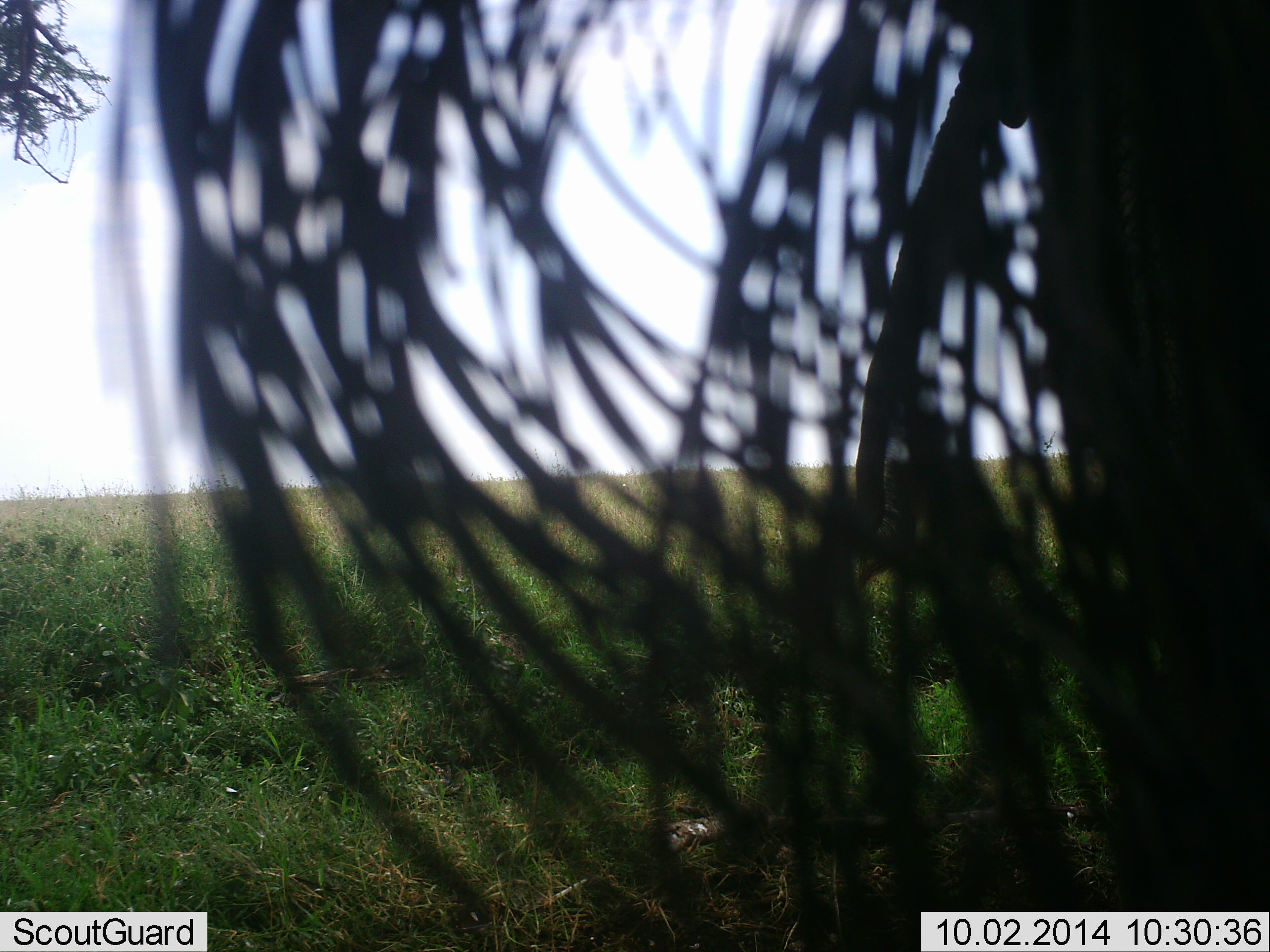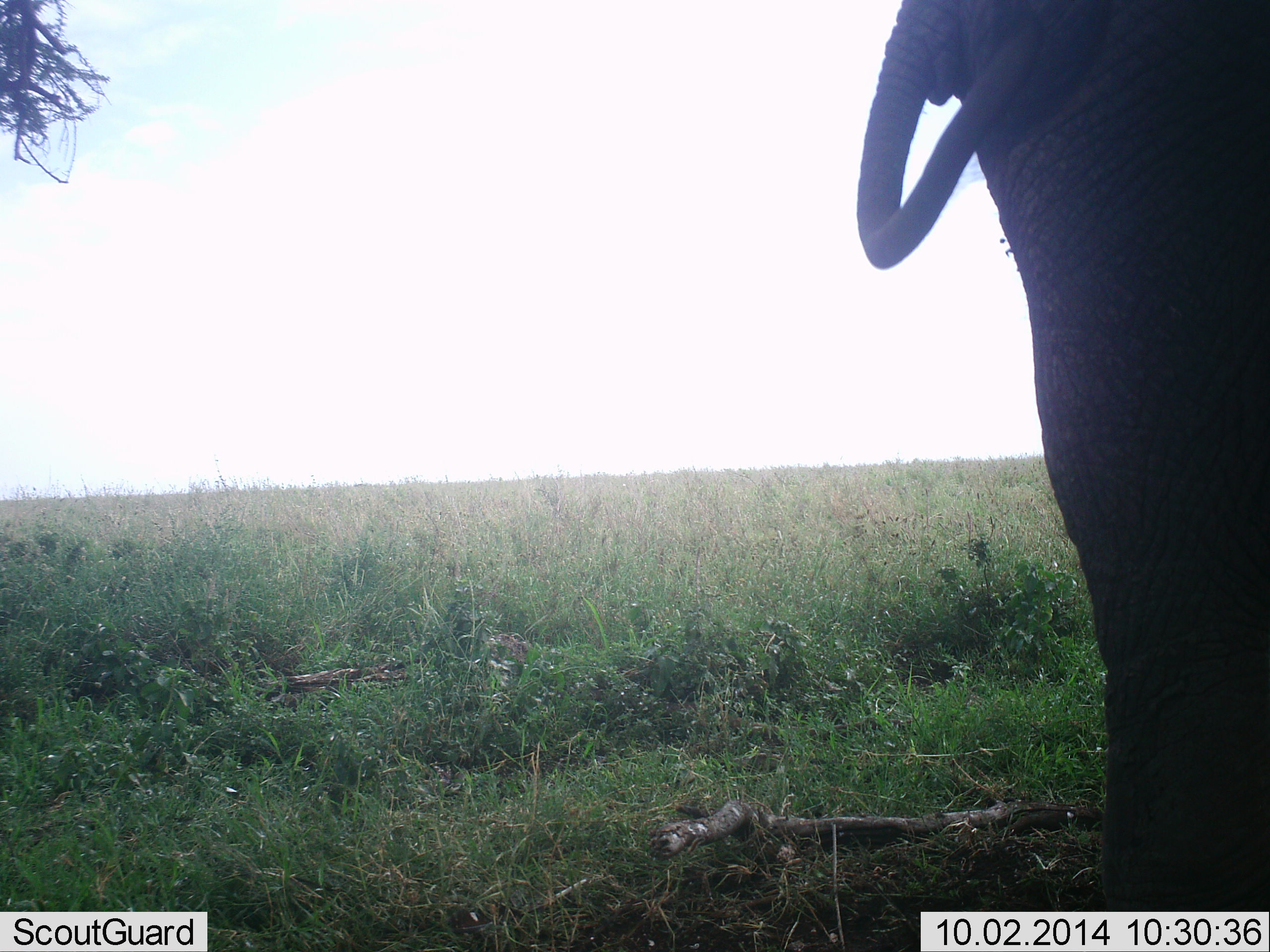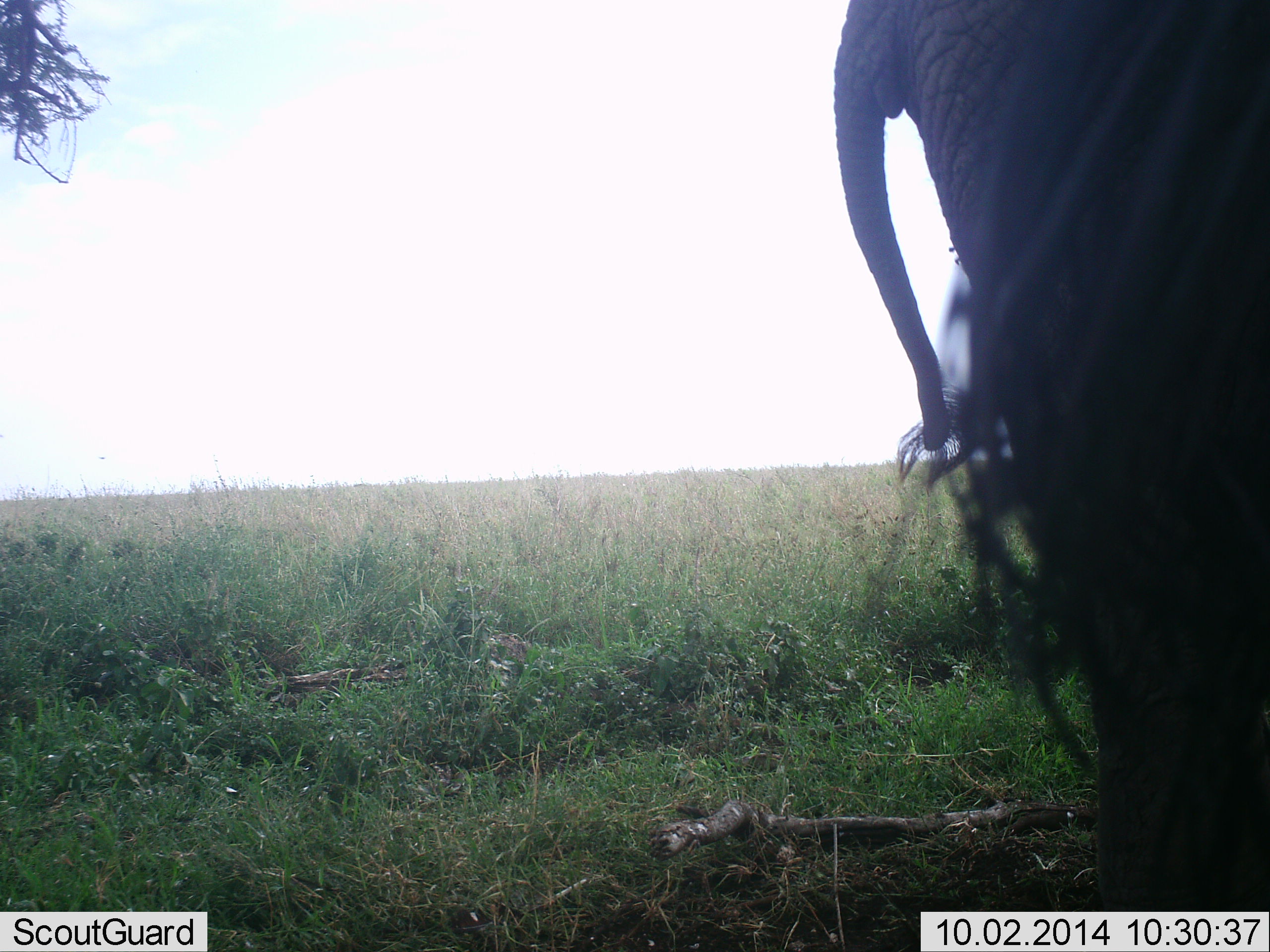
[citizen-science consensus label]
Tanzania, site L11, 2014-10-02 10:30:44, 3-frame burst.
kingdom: Animalia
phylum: Chordata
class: Mammalia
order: Proboscidea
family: Elephantidae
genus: Loxodonta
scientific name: Loxodonta africana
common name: african bush elephant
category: elephant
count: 1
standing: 100%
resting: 0%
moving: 0%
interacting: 10%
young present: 0%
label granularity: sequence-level